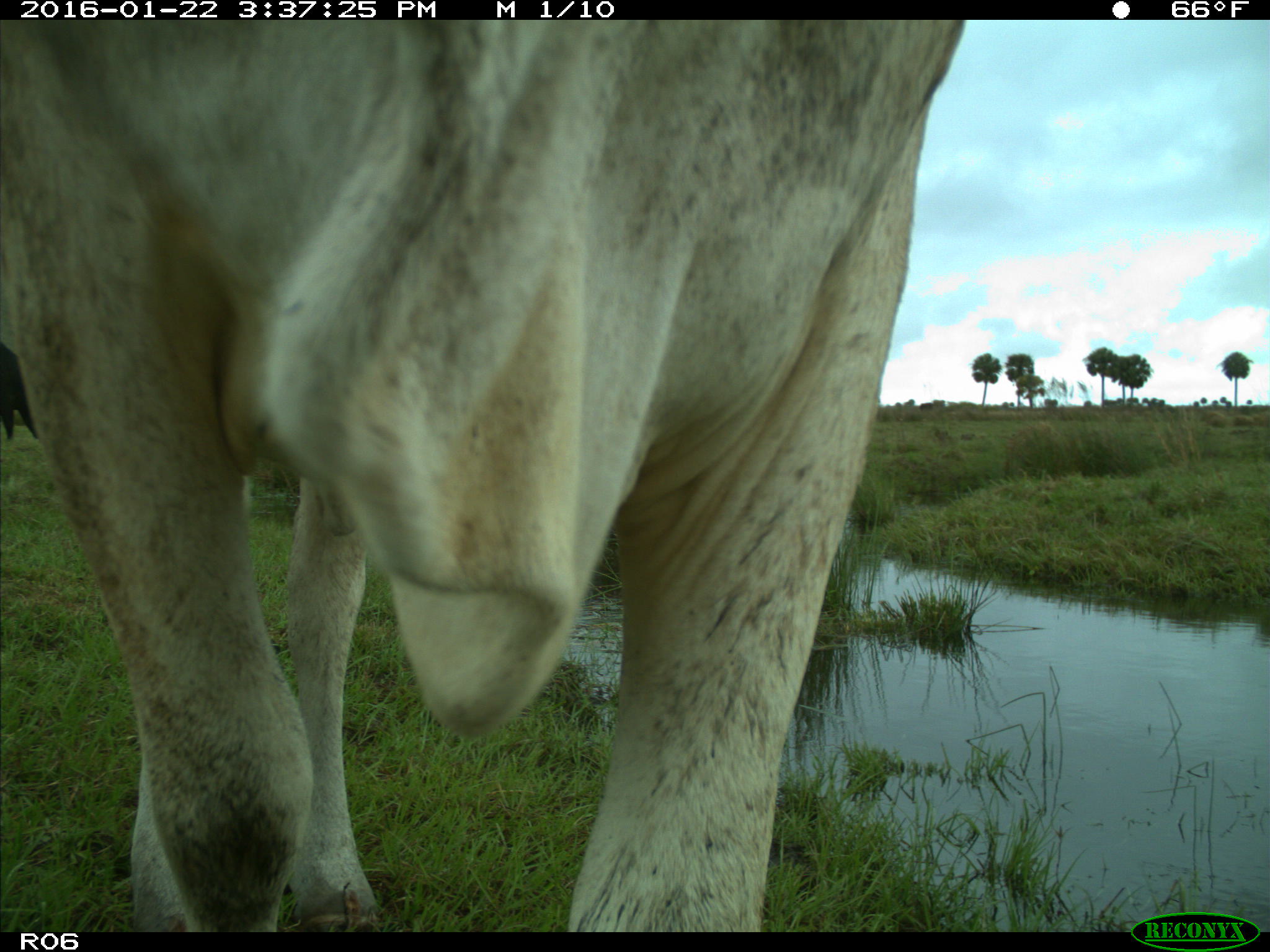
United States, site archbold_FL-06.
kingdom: Animalia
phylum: Chordata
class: Mammalia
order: Artiodactyla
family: Bovidae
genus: Bos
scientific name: Bos taurus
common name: domestic cow